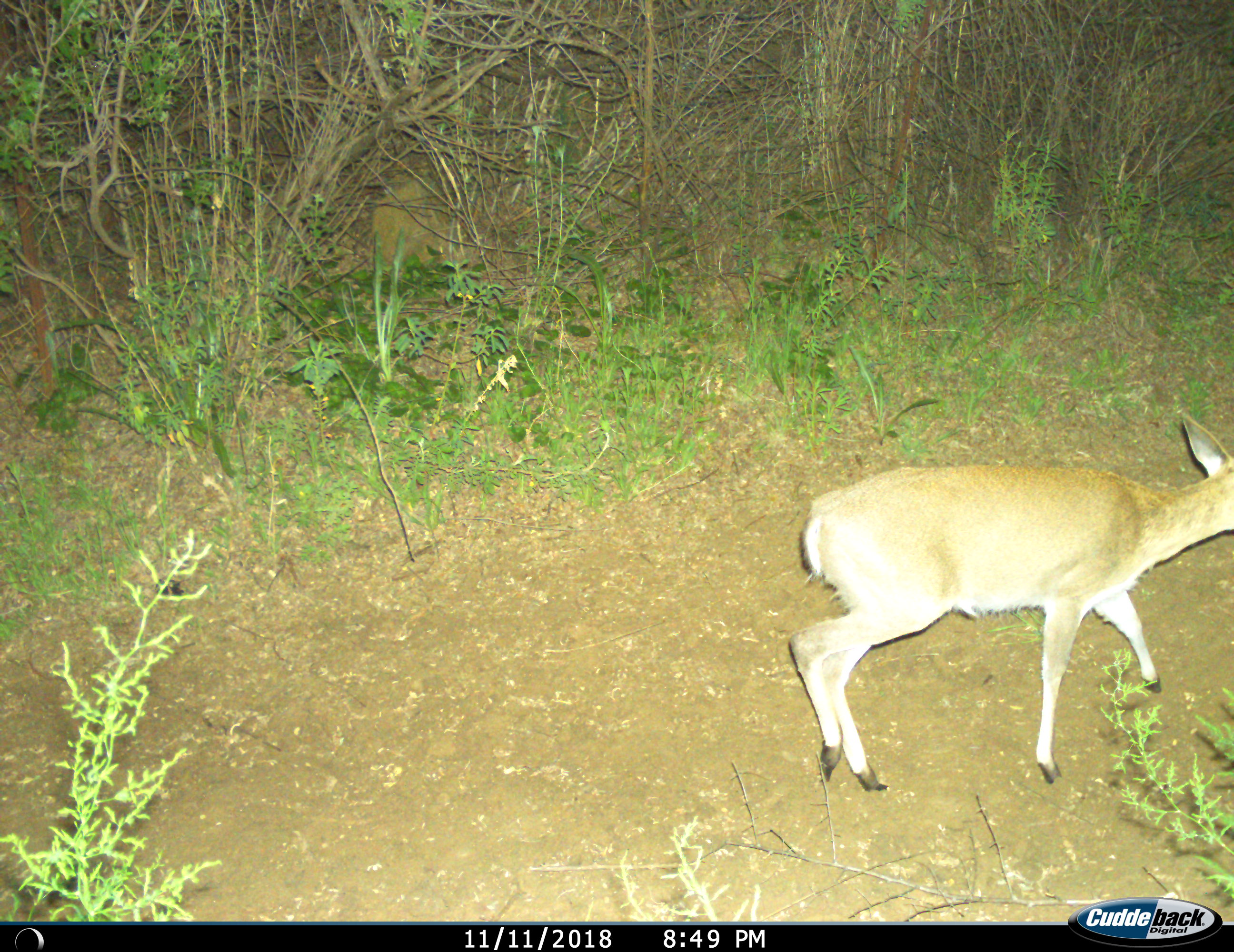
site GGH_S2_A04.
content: unidentified animal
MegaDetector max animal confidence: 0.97